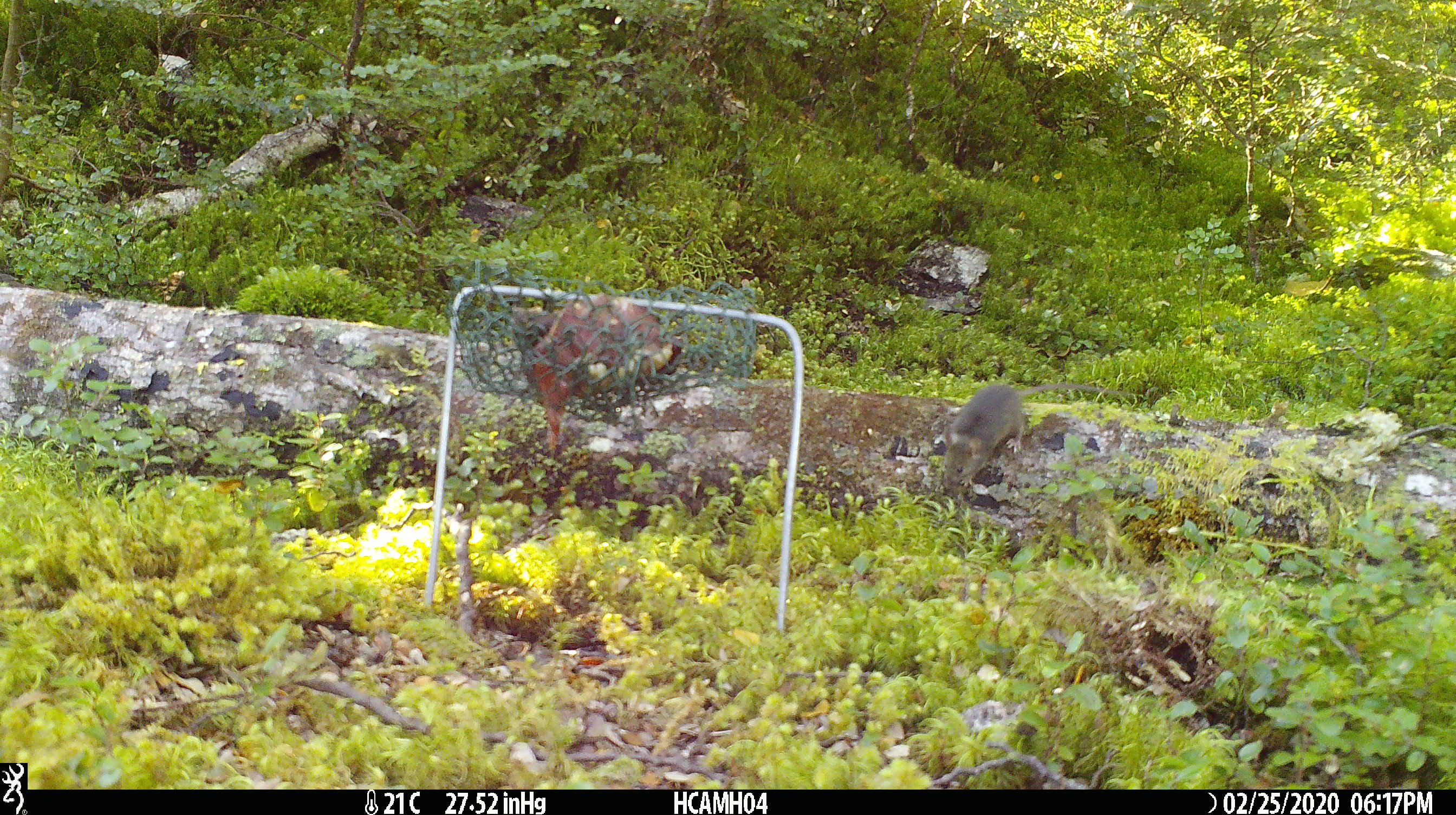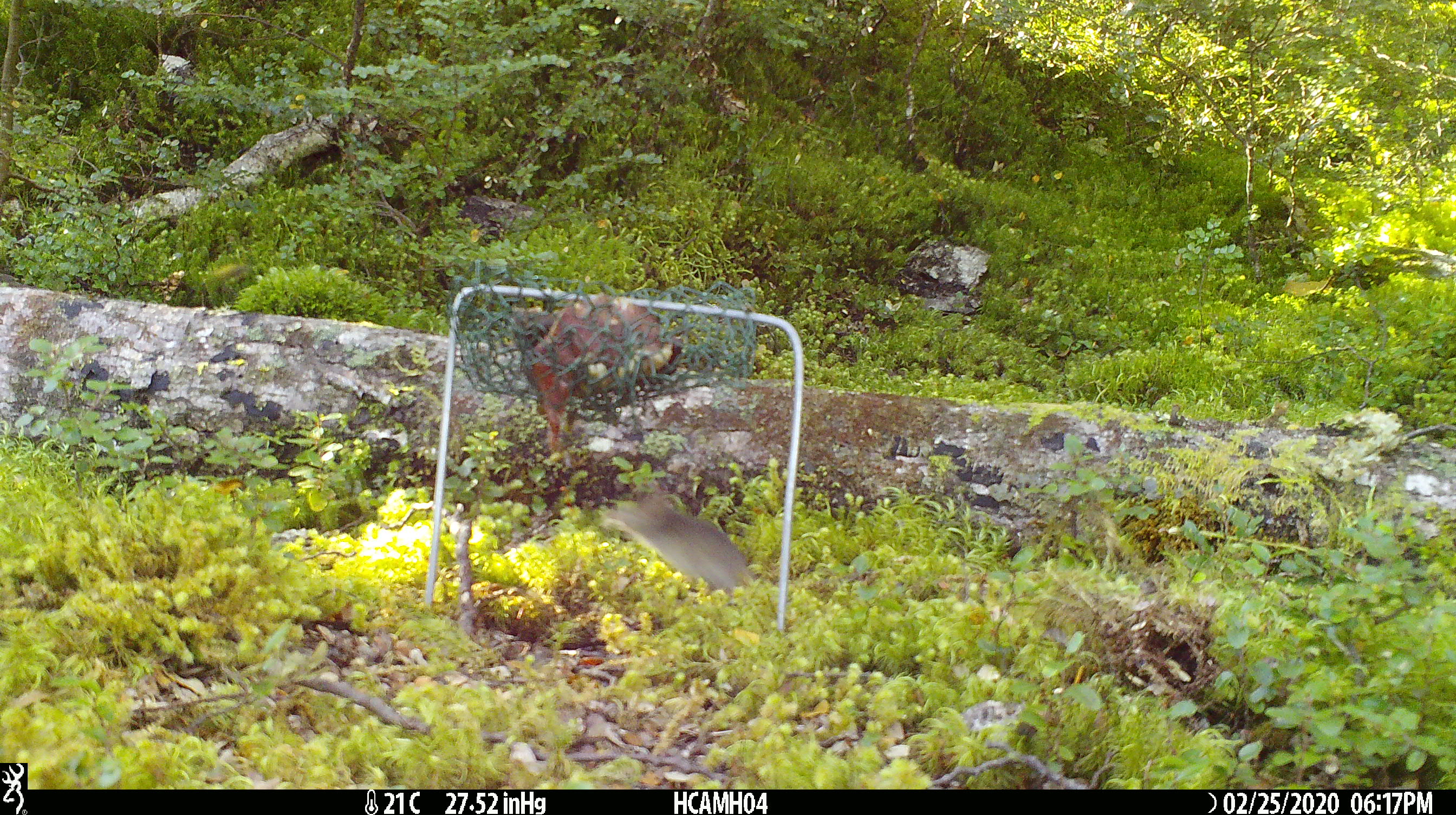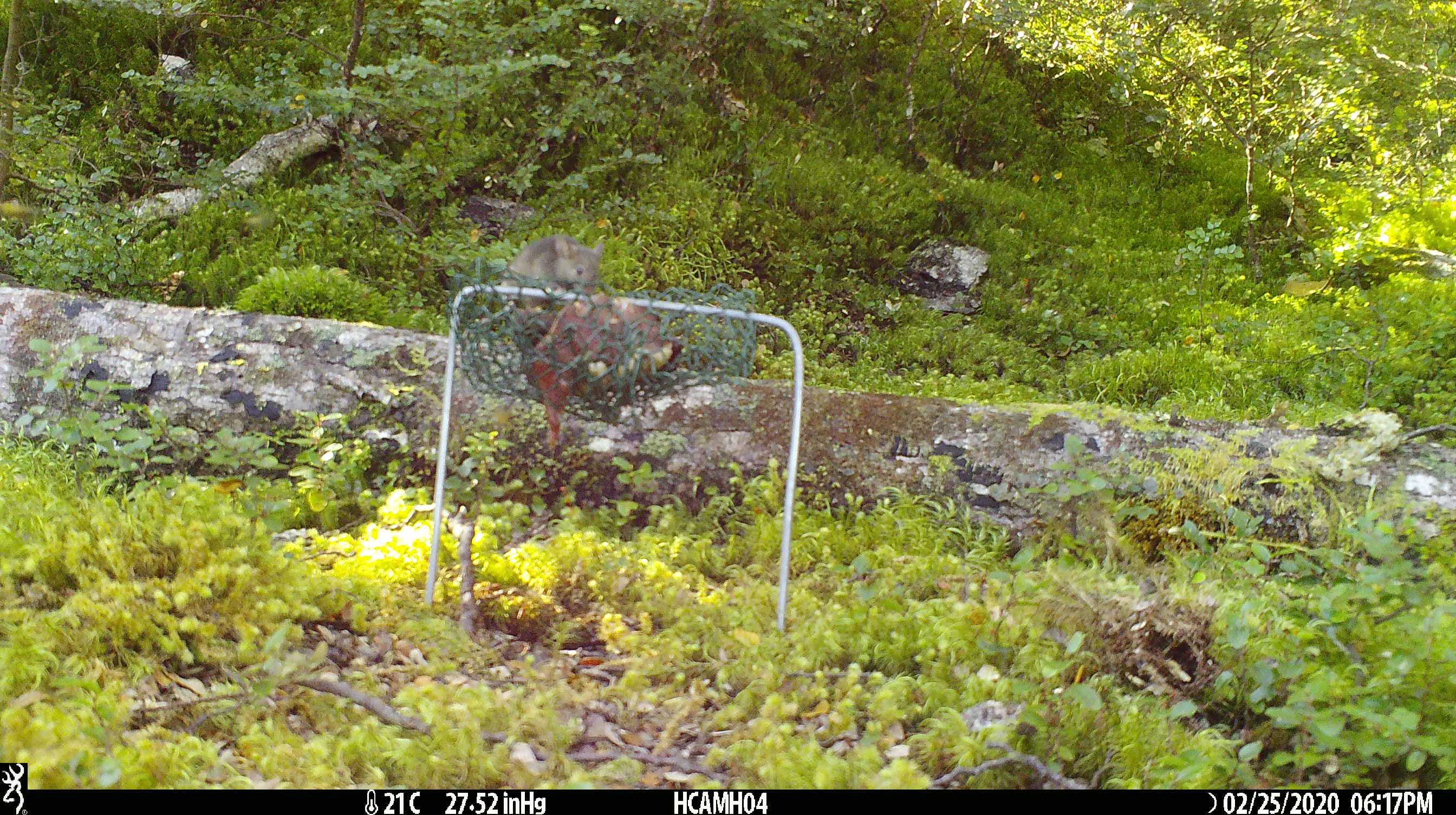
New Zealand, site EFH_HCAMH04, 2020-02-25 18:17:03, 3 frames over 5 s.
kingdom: Animalia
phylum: Chordata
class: Mammalia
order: Rodentia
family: Muridae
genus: Mus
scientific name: Mus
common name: mouse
Mouse (Mus).